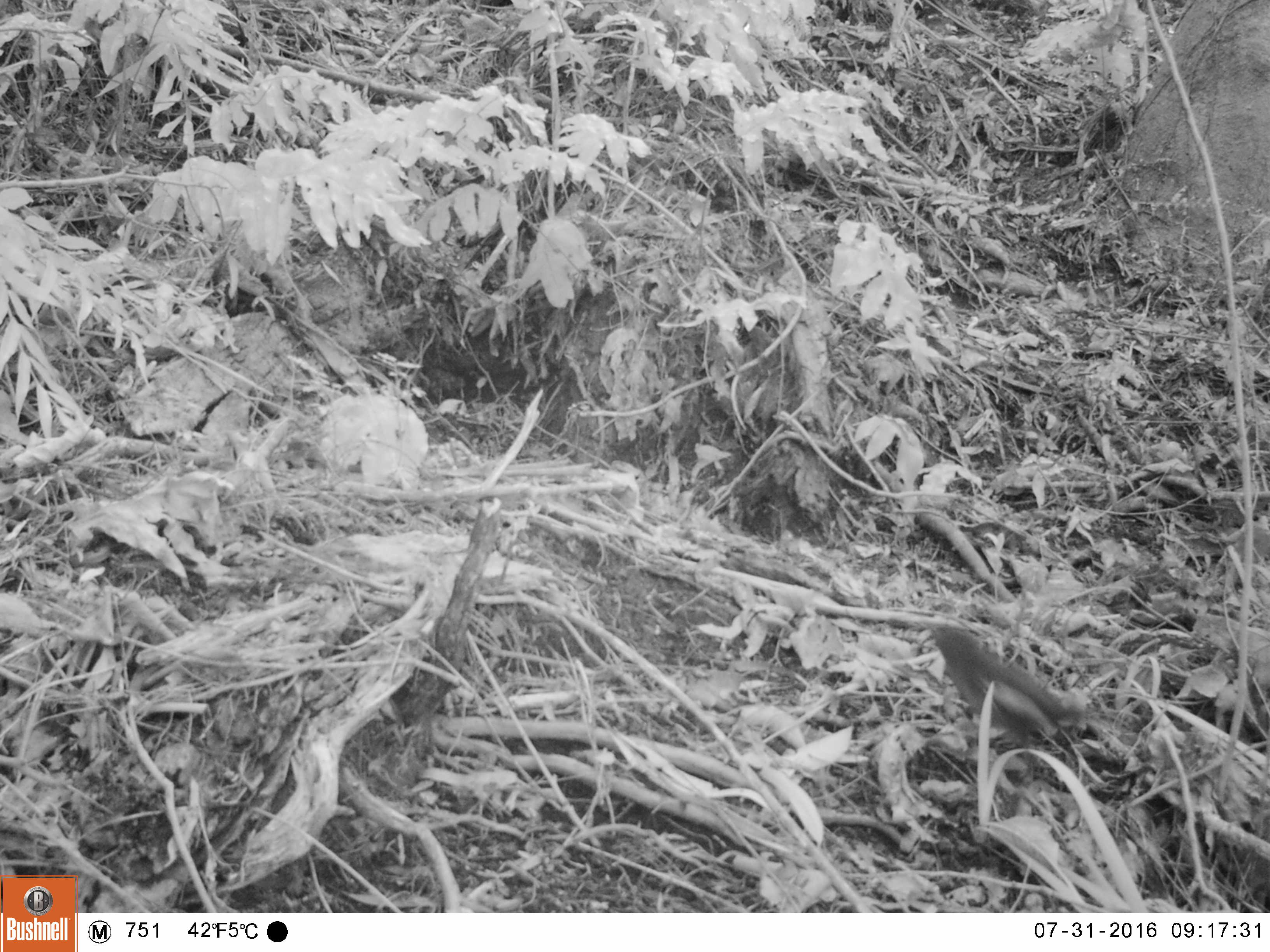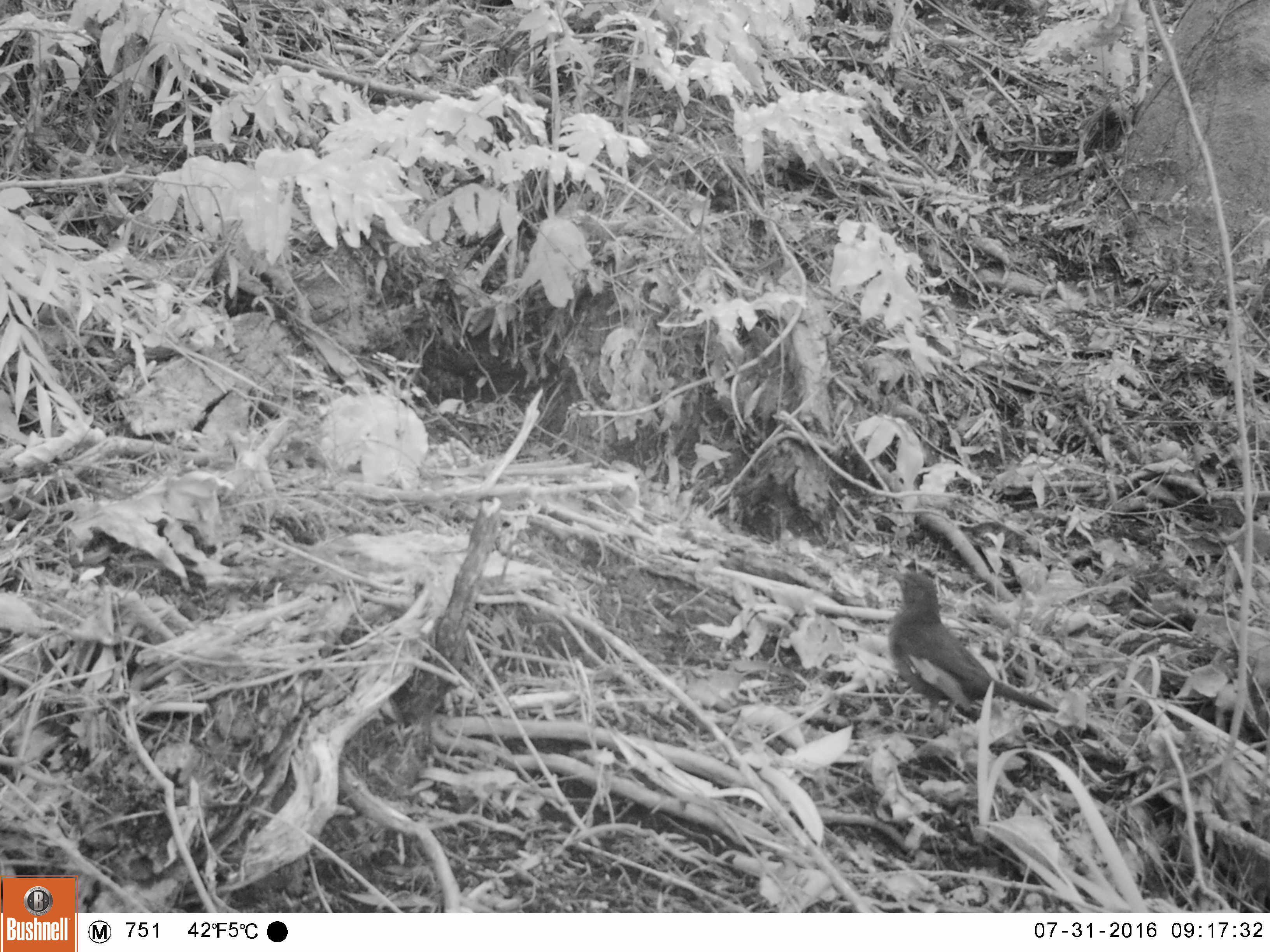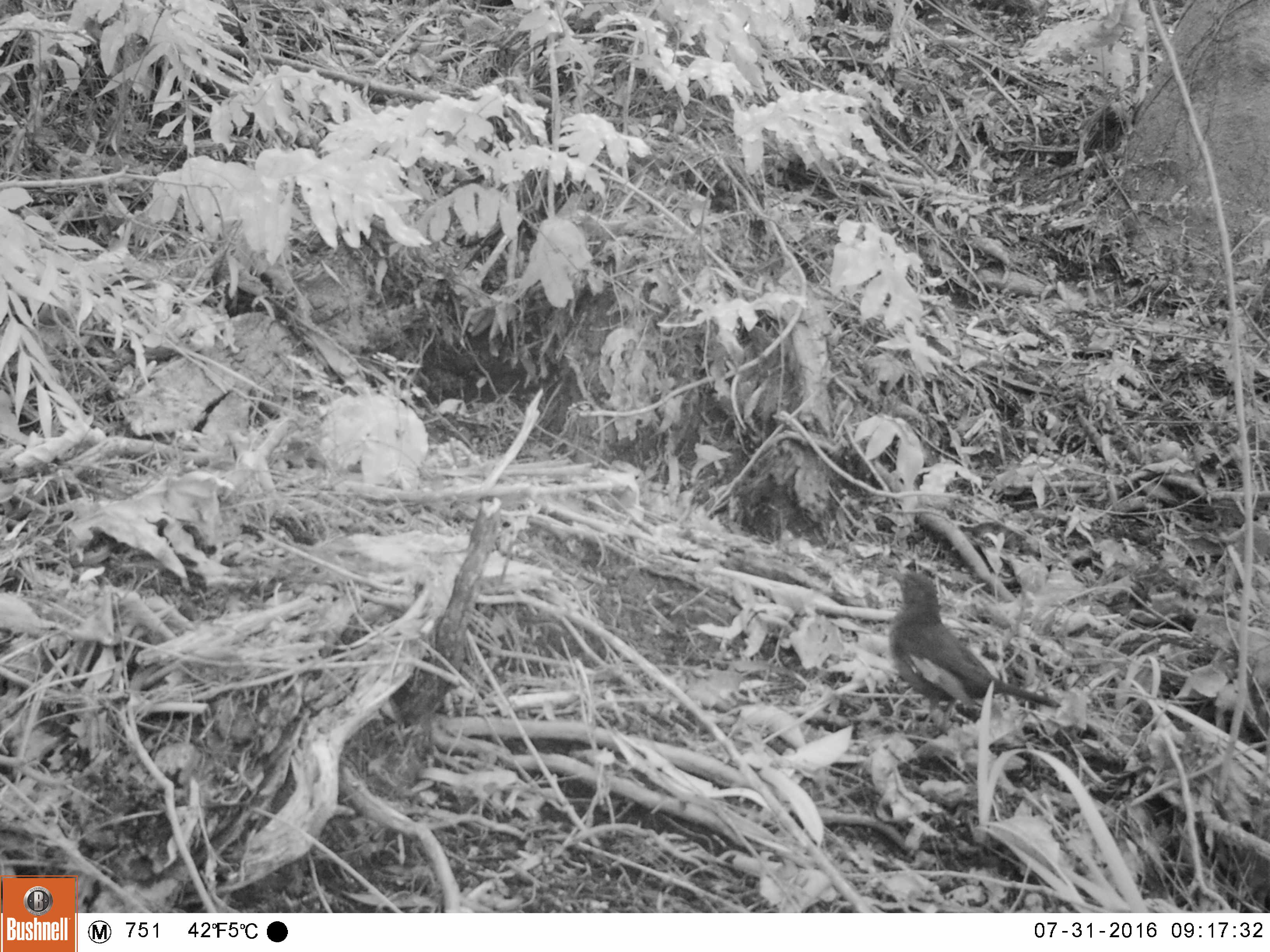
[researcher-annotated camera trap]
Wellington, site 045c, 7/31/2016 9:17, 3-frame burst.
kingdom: Animalia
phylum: Chordata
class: Aves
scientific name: Aves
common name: bird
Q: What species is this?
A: Bird (Aves).